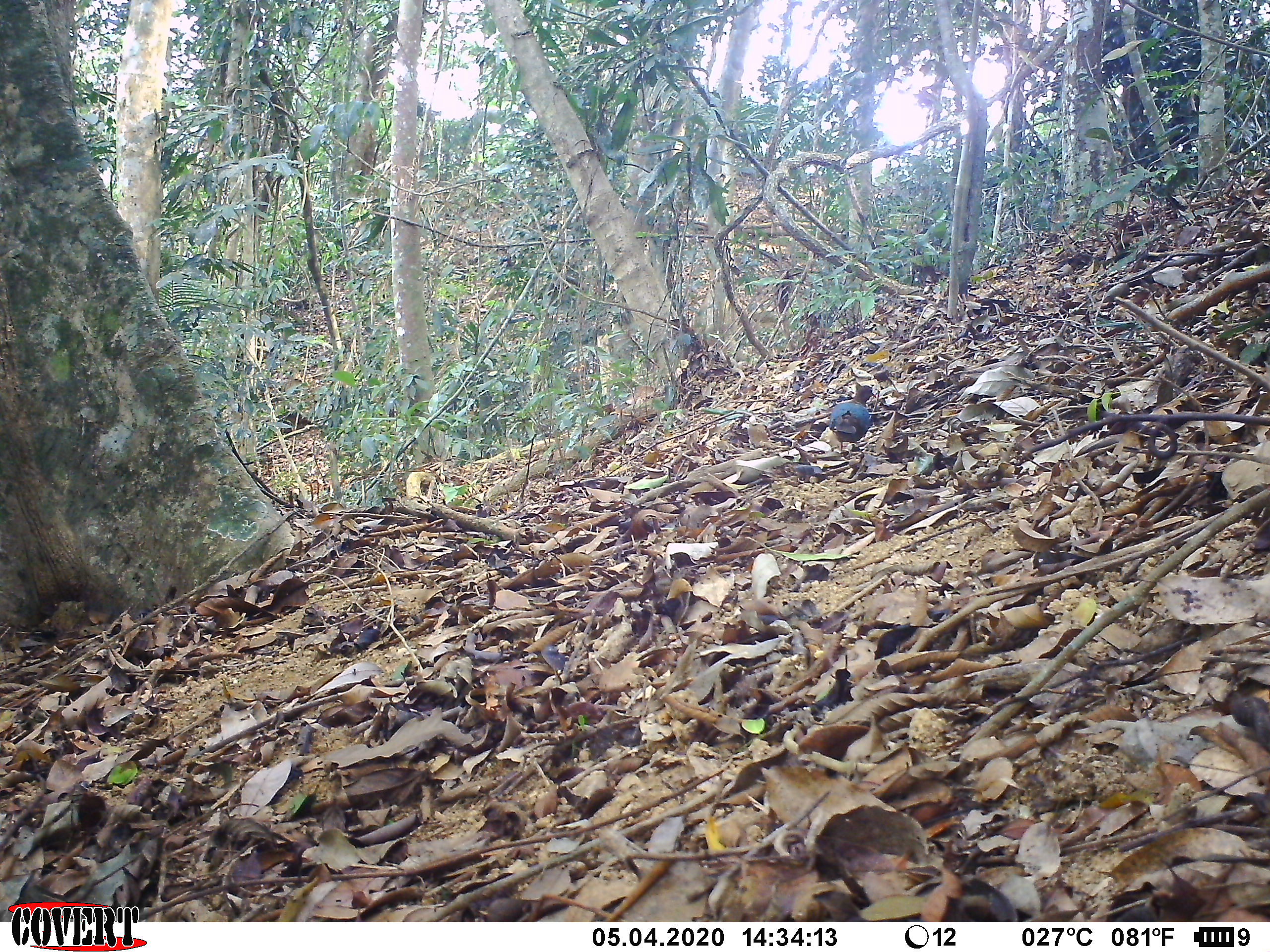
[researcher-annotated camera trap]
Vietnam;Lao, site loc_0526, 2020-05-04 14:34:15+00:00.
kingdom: Animalia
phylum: Chordata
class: Aves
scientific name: Aves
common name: bird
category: unidentified bird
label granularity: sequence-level